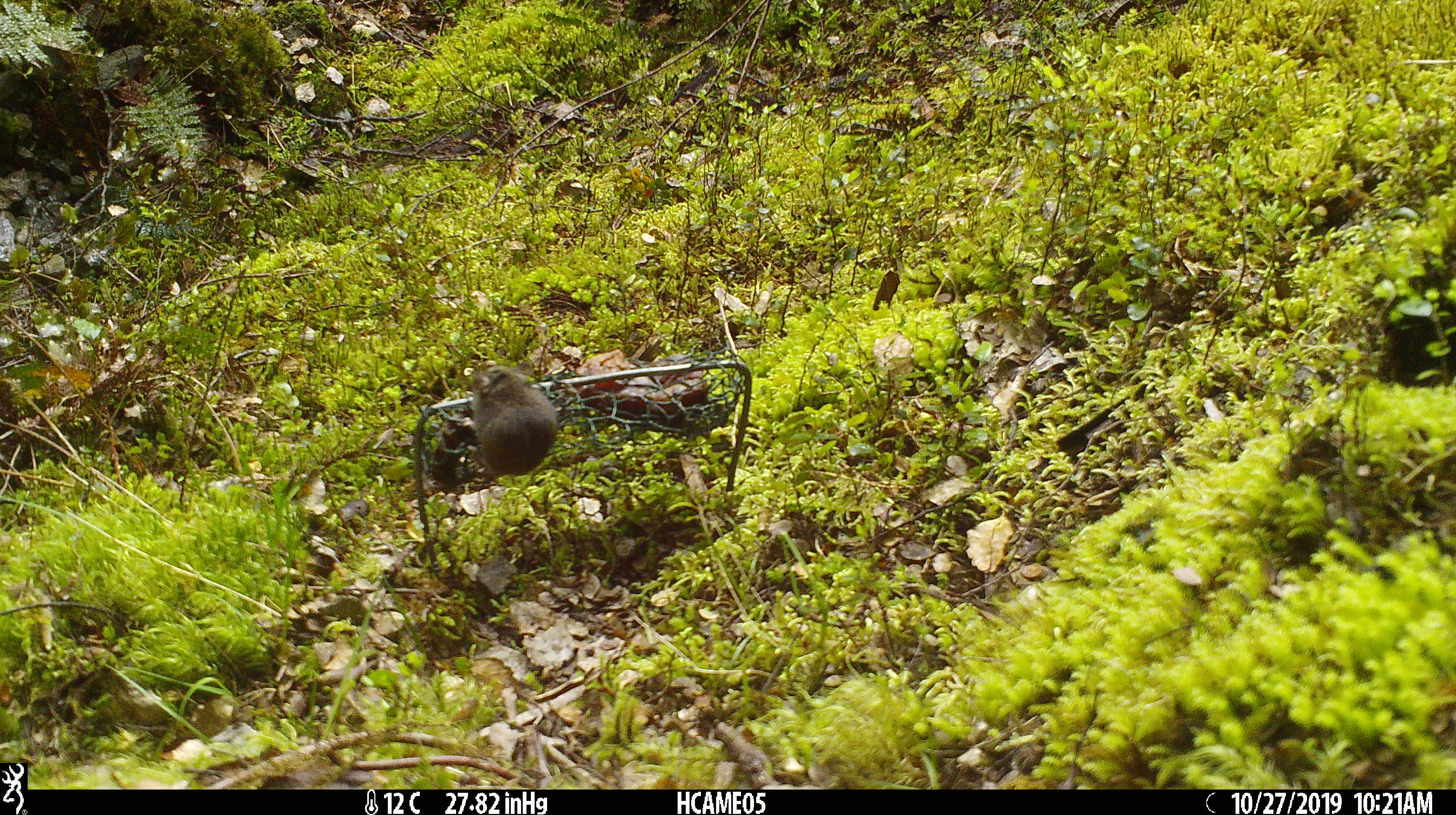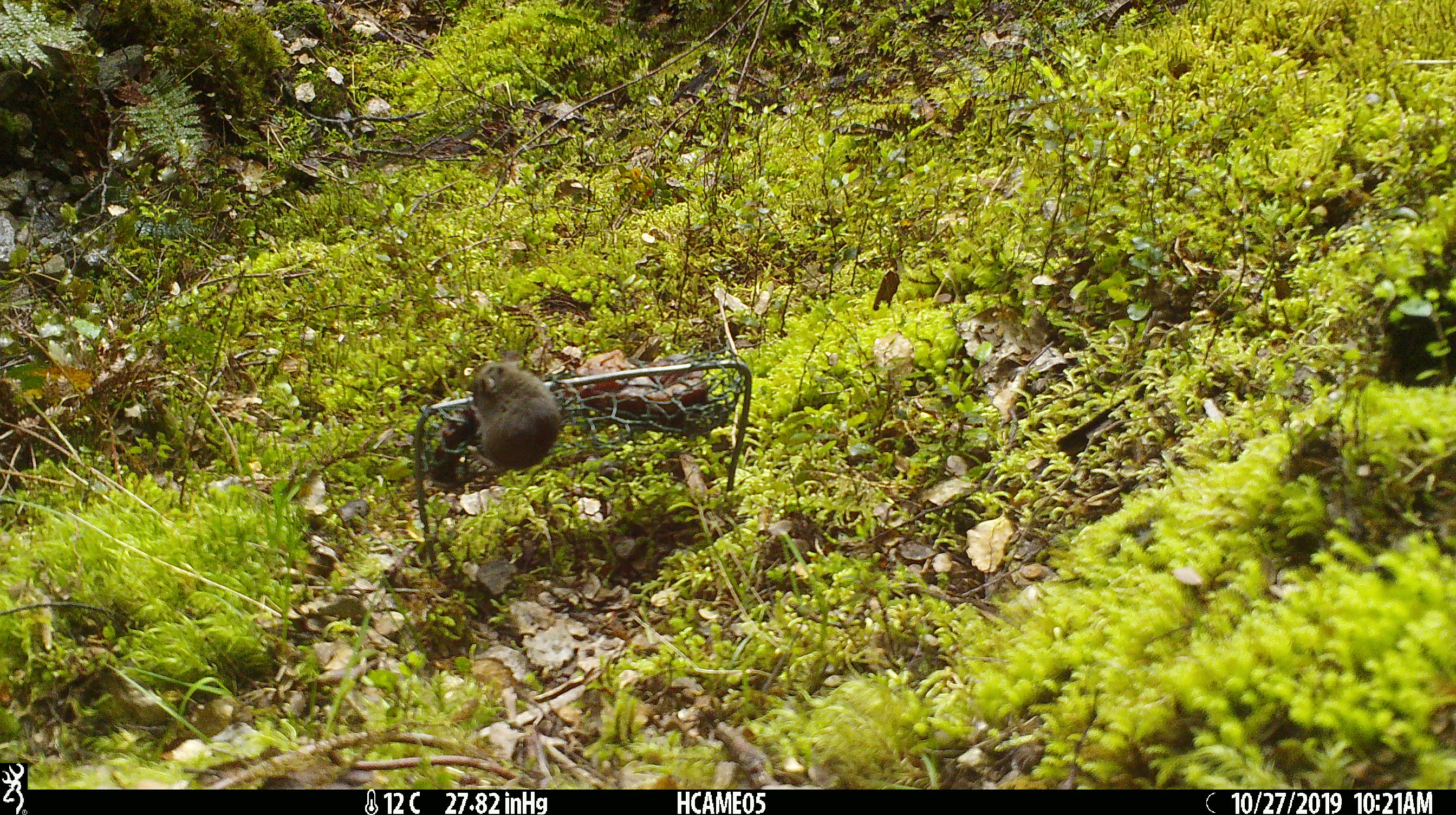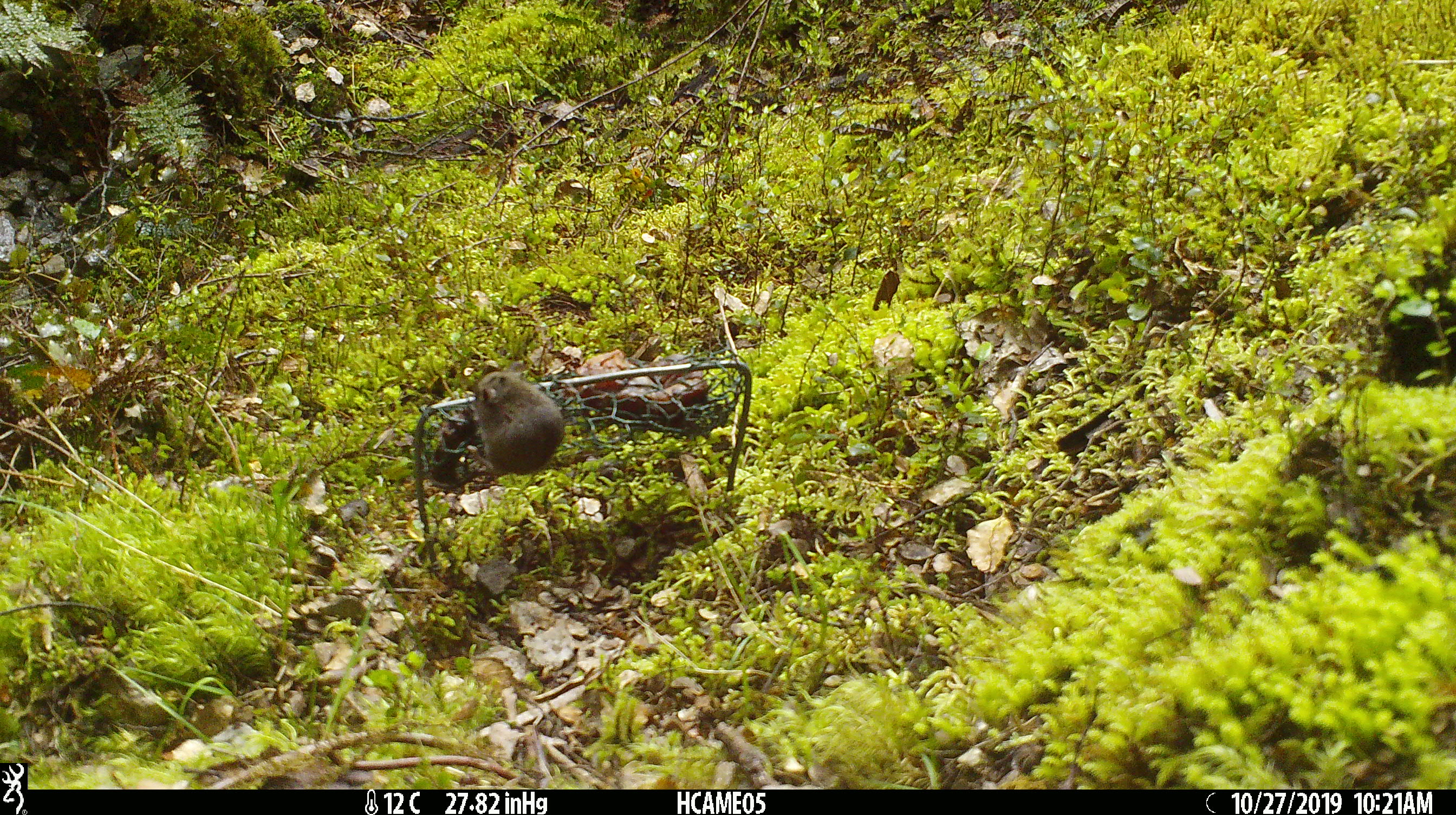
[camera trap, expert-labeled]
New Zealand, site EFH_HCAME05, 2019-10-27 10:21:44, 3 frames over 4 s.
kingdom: Animalia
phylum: Chordata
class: Mammalia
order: Rodentia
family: Muridae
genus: Mus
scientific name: Mus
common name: mouse